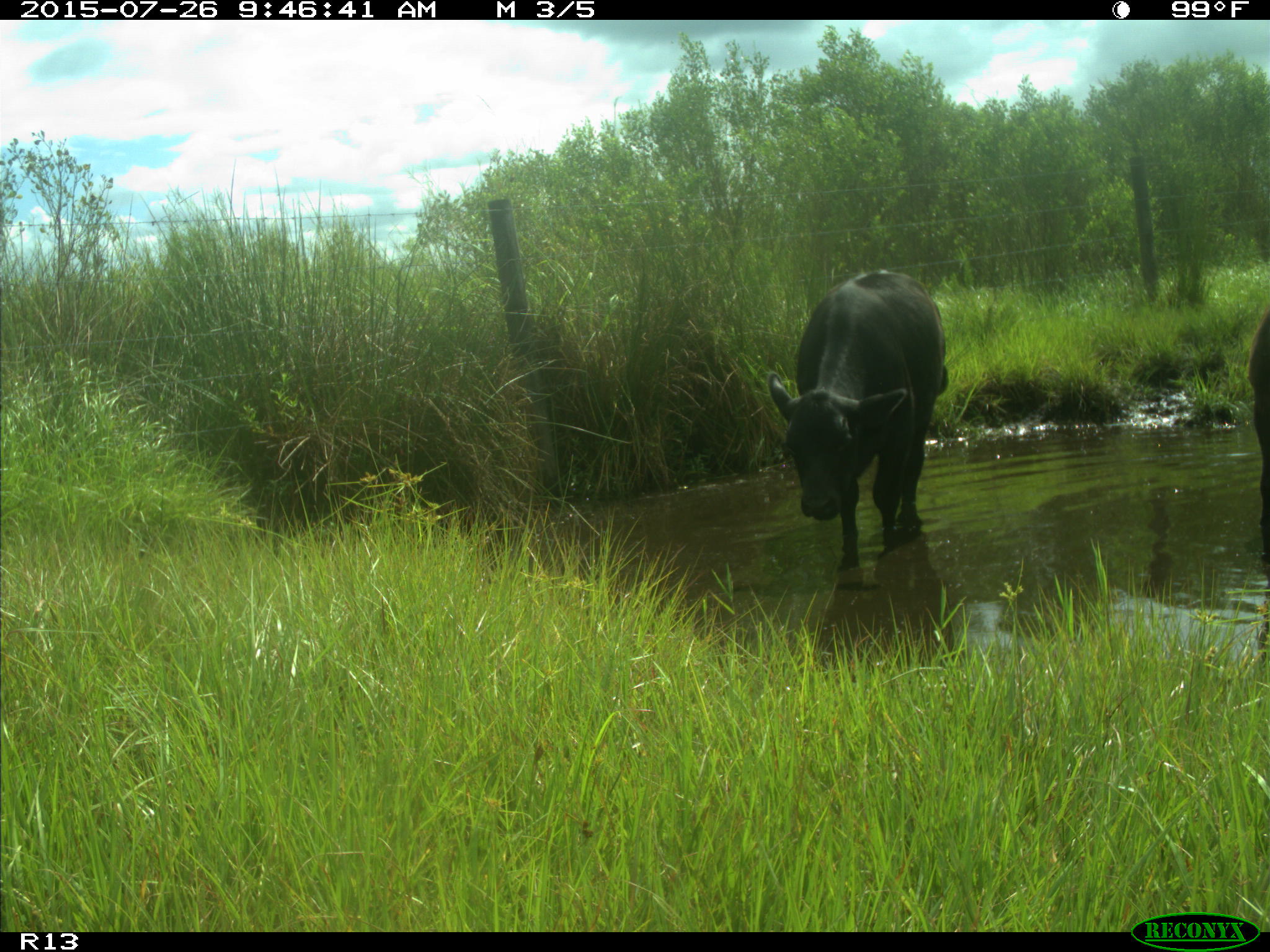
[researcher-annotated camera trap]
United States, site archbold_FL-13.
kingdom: Animalia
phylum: Chordata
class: Mammalia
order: Artiodactyla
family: Bovidae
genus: Bos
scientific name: Bos taurus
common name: domestic cow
Bos taurus (domestic cow).